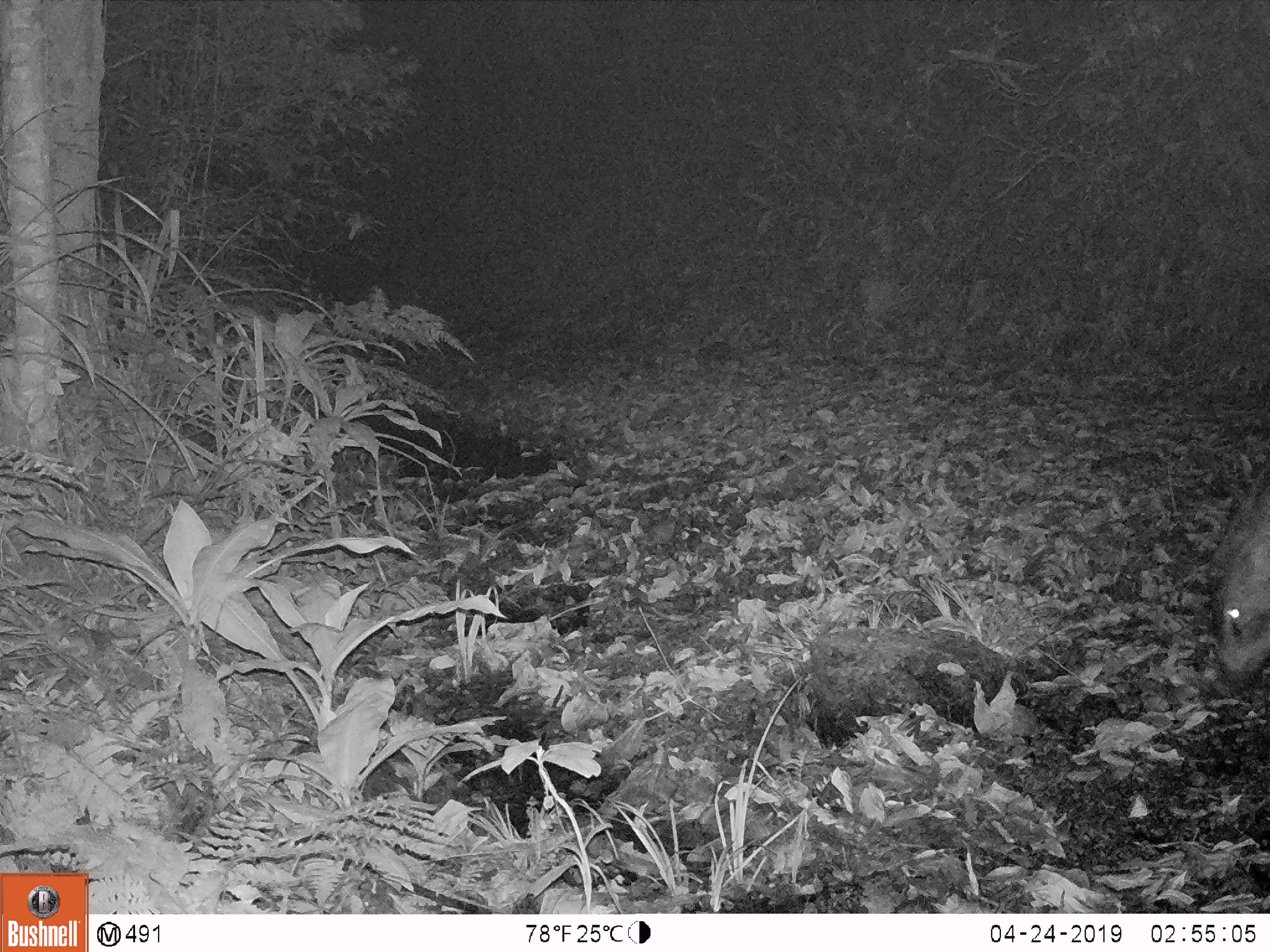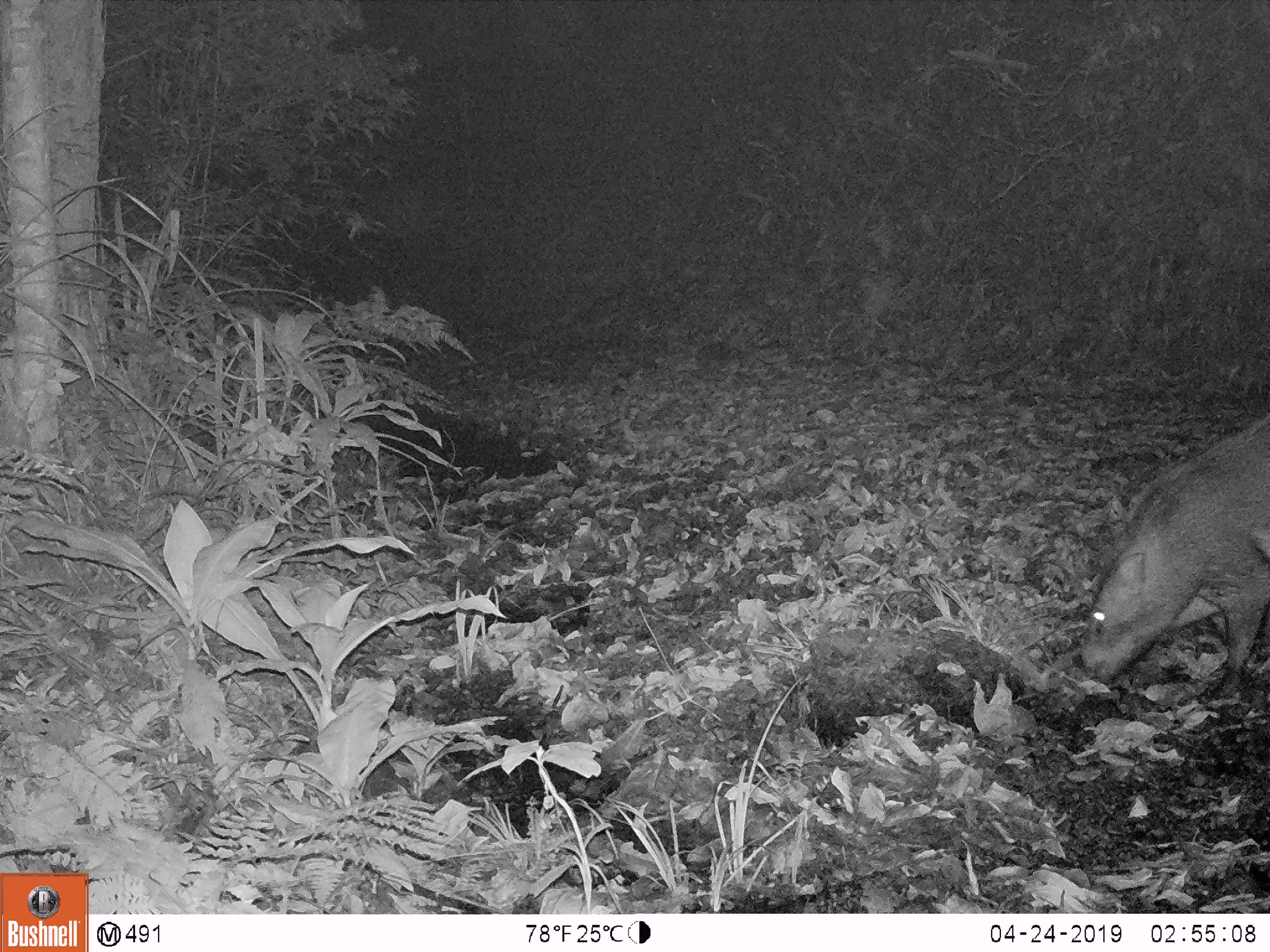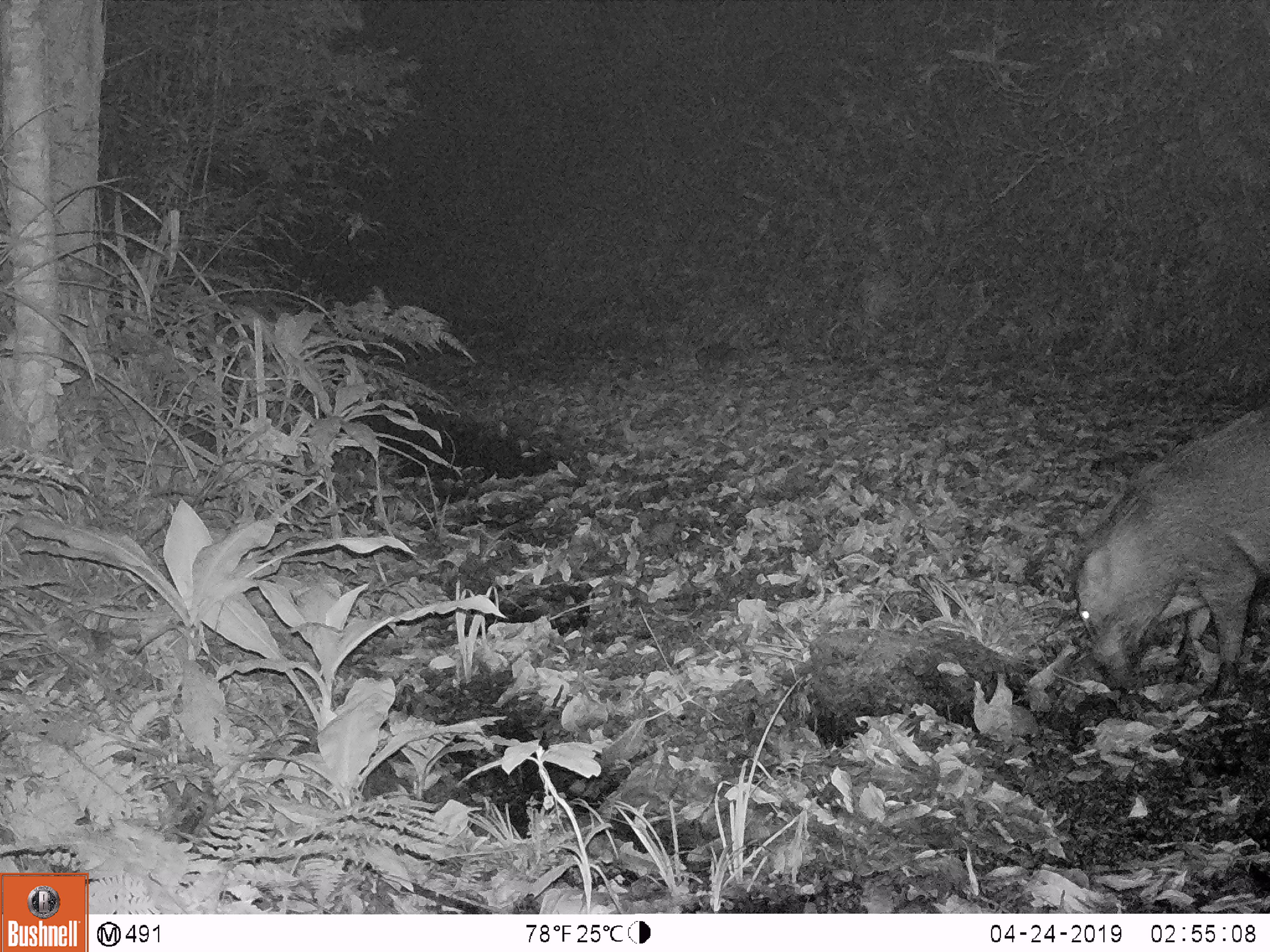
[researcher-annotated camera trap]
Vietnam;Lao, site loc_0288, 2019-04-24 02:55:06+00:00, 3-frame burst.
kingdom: Animalia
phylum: Chordata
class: Mammalia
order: Artiodactyla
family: Suidae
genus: Sus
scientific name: Sus scrofa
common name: eurasian wild pig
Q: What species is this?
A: Eurasian wild pig (Sus scrofa).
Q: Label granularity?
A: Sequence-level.